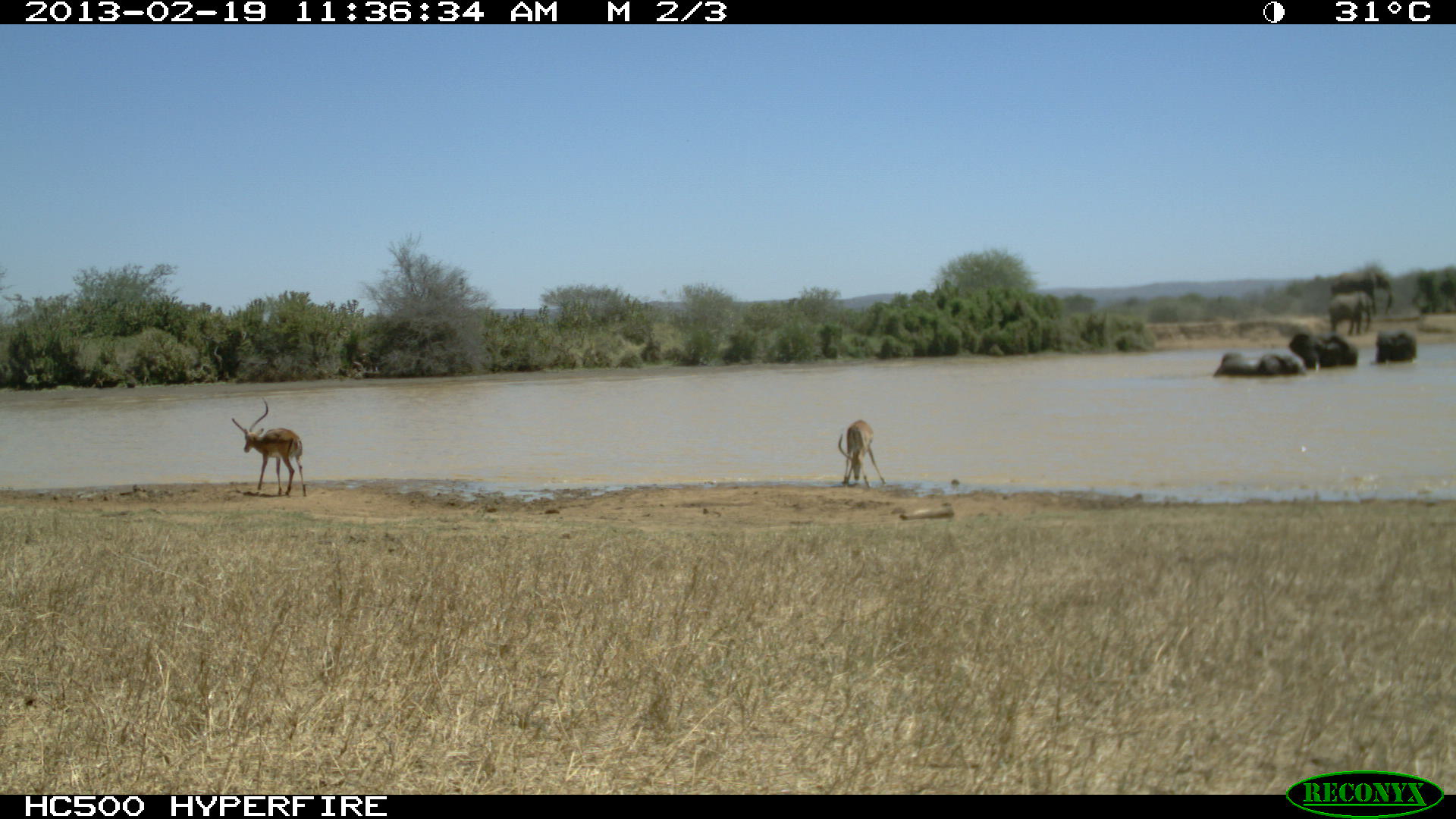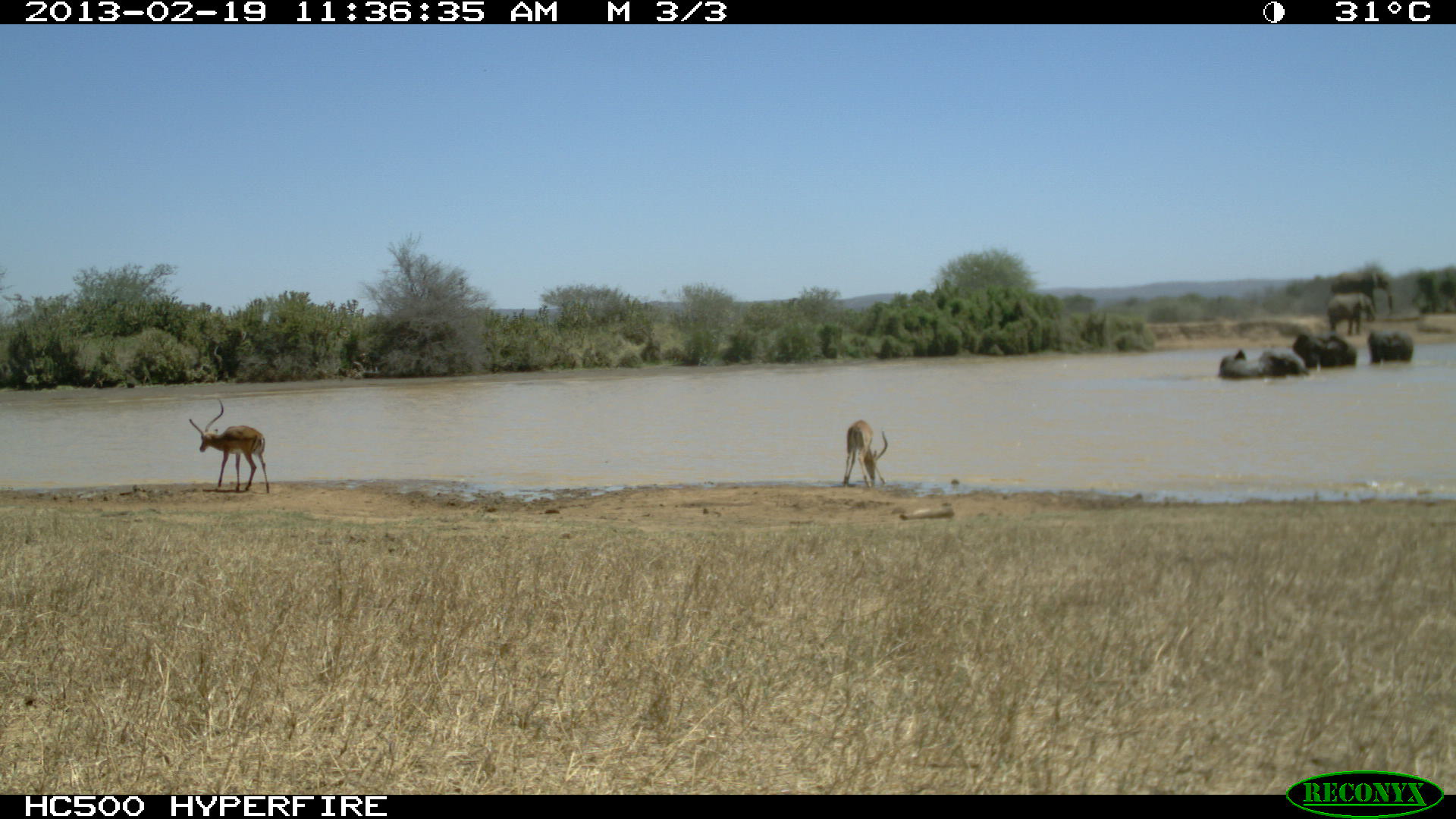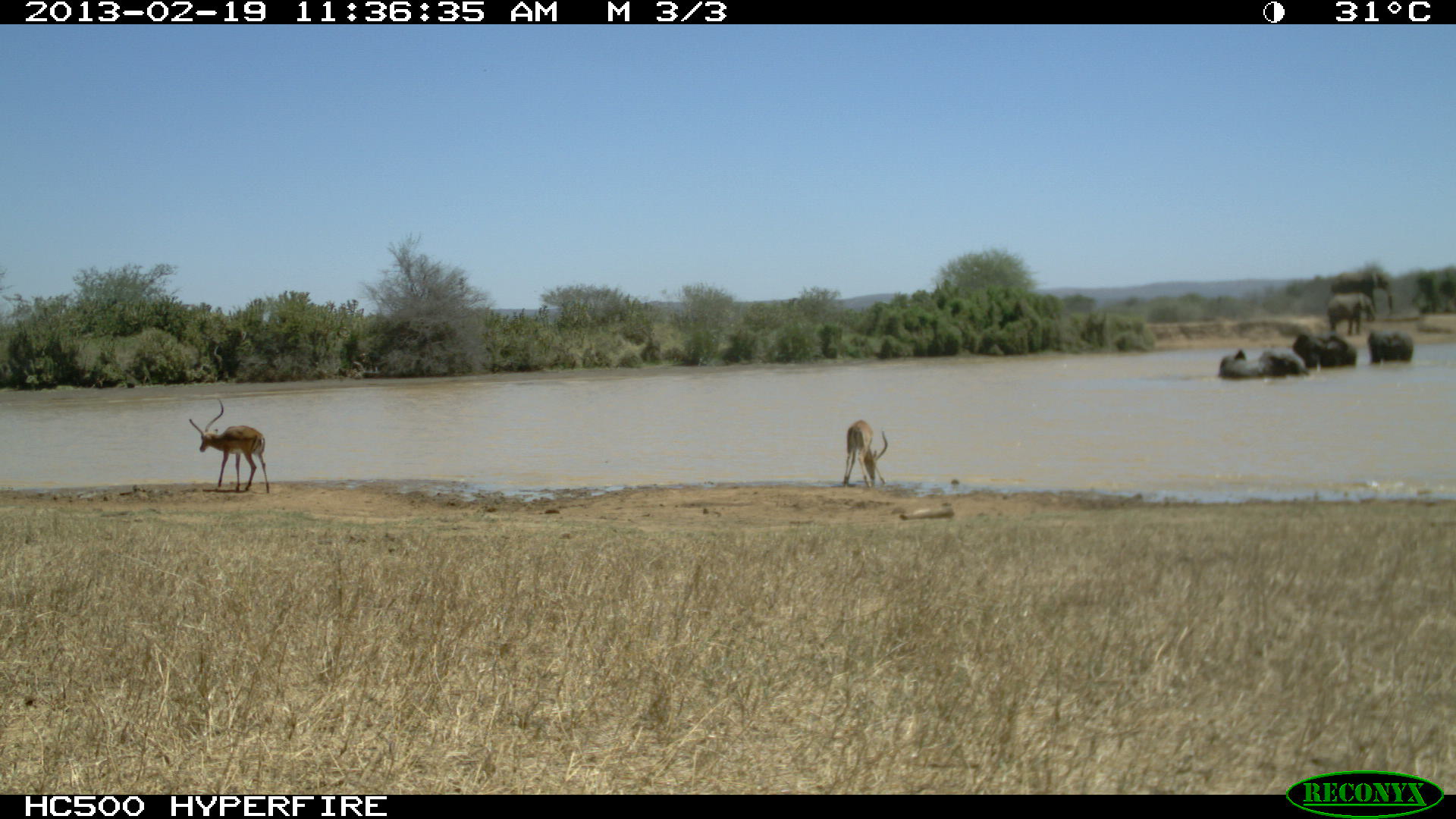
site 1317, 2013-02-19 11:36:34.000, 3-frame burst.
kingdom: Animalia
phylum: Chordata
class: Mammalia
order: Artiodactyla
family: Bovidae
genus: Aepyceros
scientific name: Aepyceros melampus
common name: impala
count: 5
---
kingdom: Animalia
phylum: Chordata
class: Mammalia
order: Proboscidea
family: Elephantidae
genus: Loxodonta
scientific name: Loxodonta africana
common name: african bush elephant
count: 2